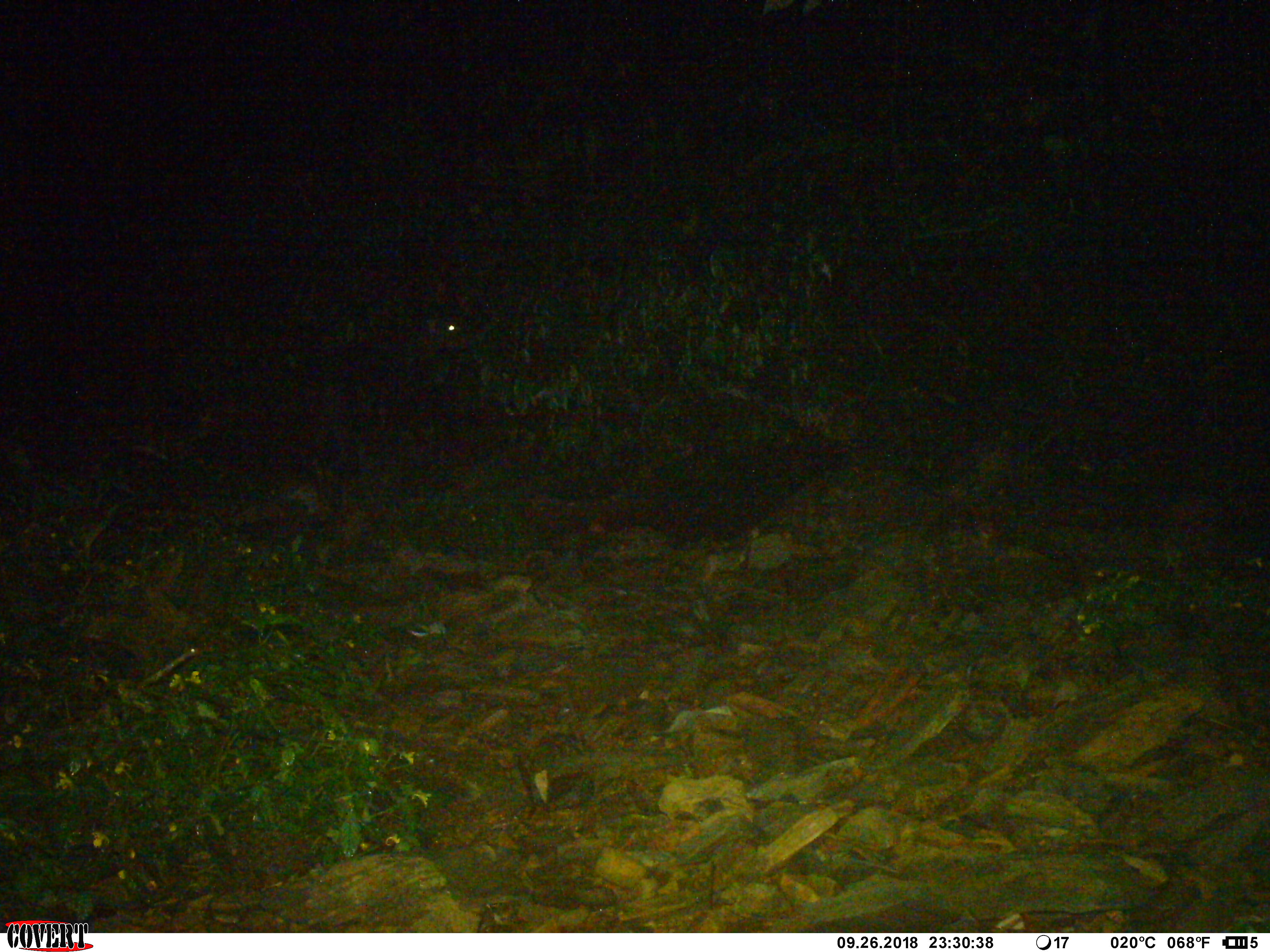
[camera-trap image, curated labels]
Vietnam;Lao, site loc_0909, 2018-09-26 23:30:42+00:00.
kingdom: Animalia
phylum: Chordata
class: Mammalia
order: Artiodactyla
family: Bovidae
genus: Capricornis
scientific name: Capricornis sumatraensis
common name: chinese serow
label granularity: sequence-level